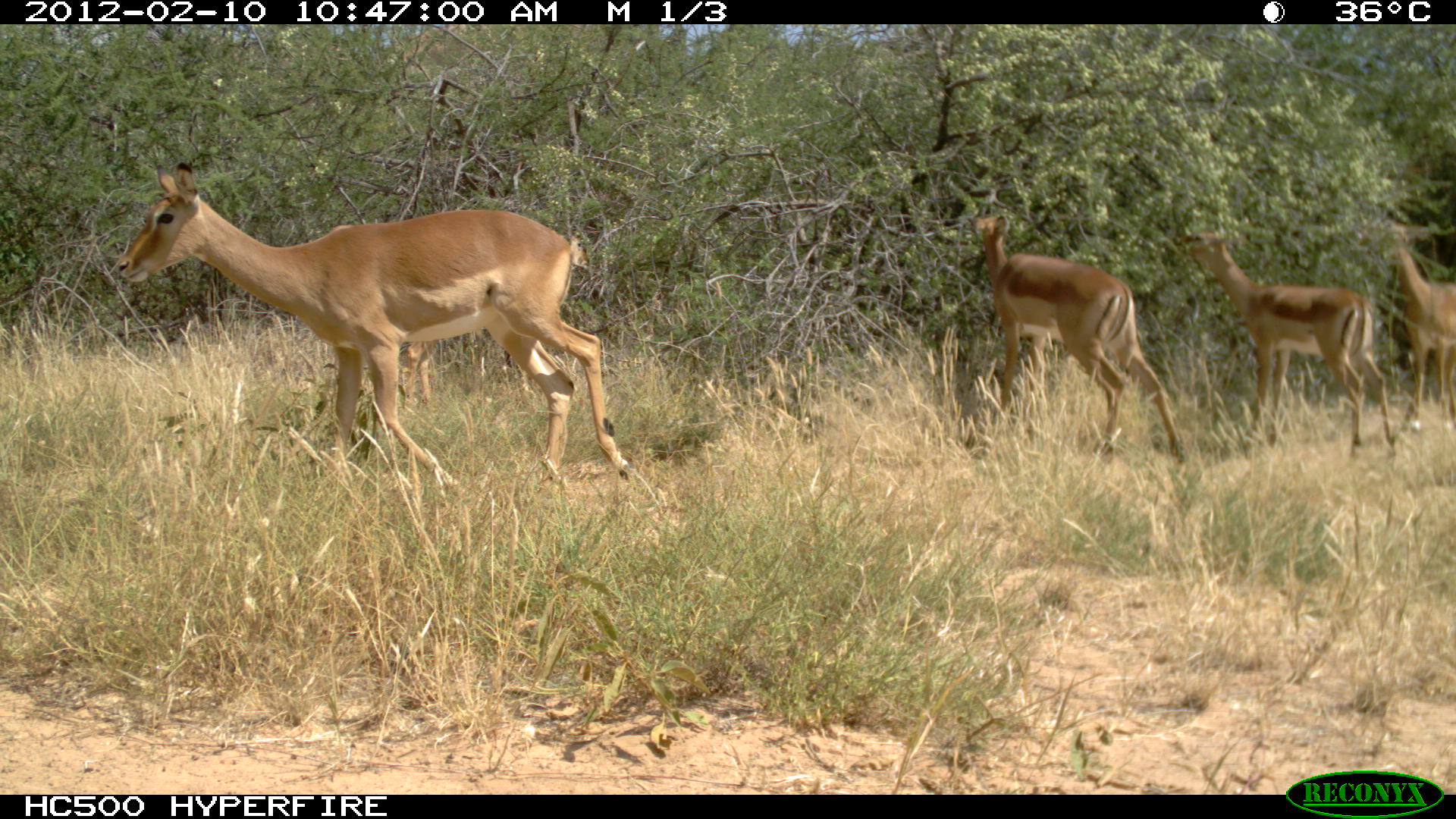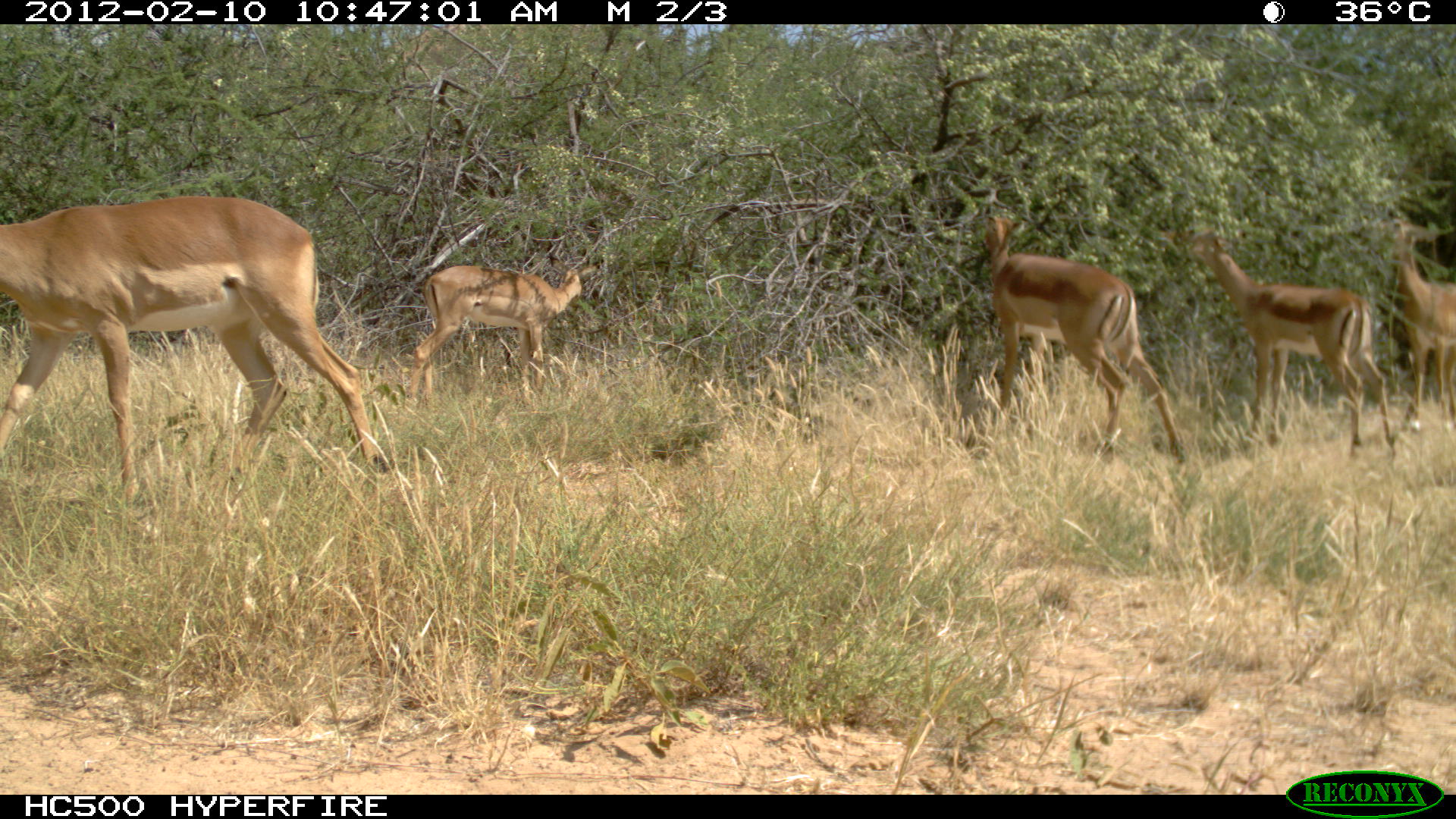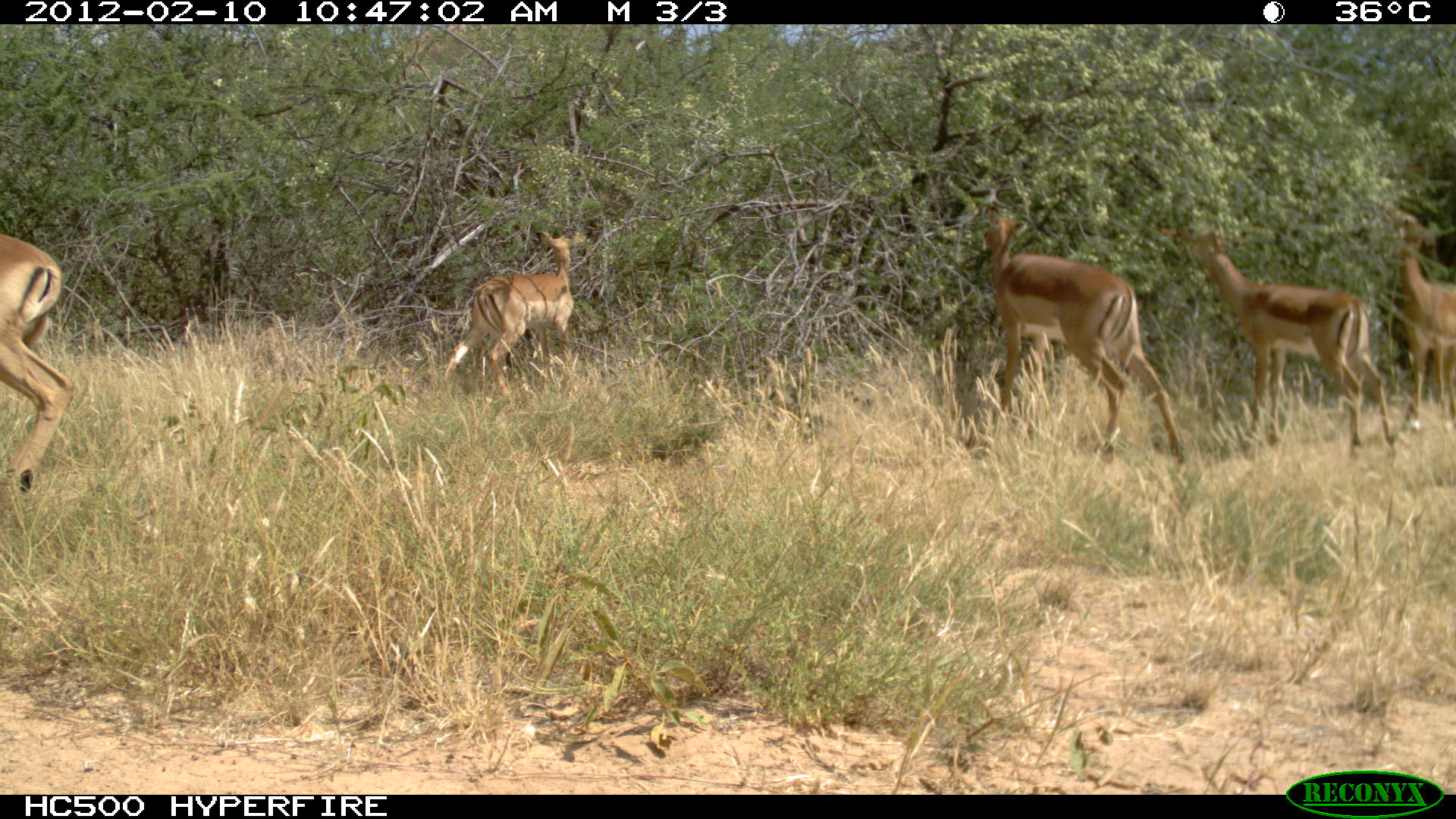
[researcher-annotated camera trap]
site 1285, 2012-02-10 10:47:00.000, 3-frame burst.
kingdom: Animalia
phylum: Chordata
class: Mammalia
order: Artiodactyla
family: Bovidae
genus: Aepyceros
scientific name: Aepyceros melampus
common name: impala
Aepyceros melampus (impala), count 5.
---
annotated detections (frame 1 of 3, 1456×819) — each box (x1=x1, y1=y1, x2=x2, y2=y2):
aepyceros melampus: (x1=114, y1=160, x2=639, y2=483); (x1=966, y1=213, x2=1186, y2=464); (x1=1170, y1=230, x2=1396, y2=460); (x1=1353, y1=217, x2=1456, y2=434); (x1=404, y1=338, x2=436, y2=408)